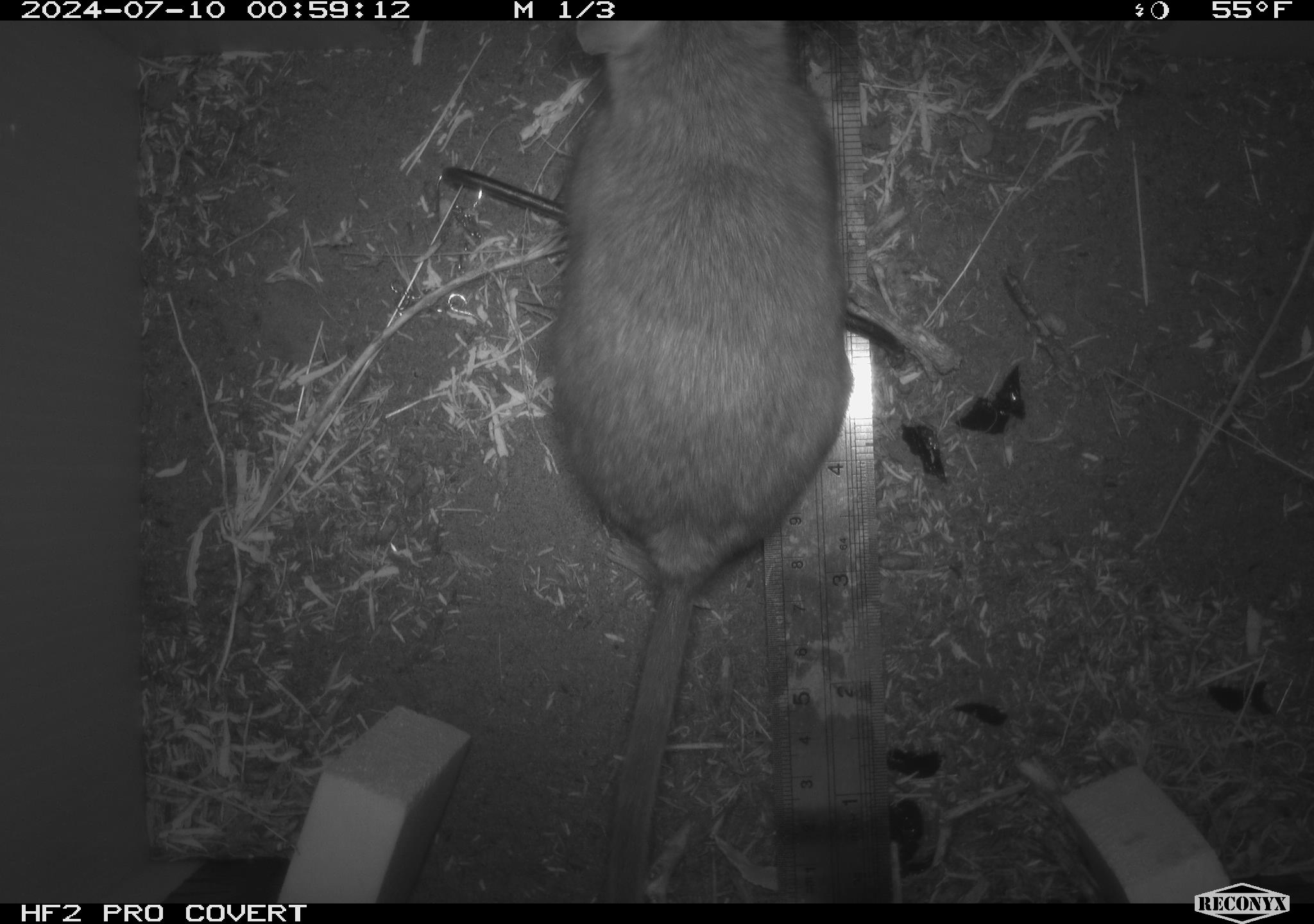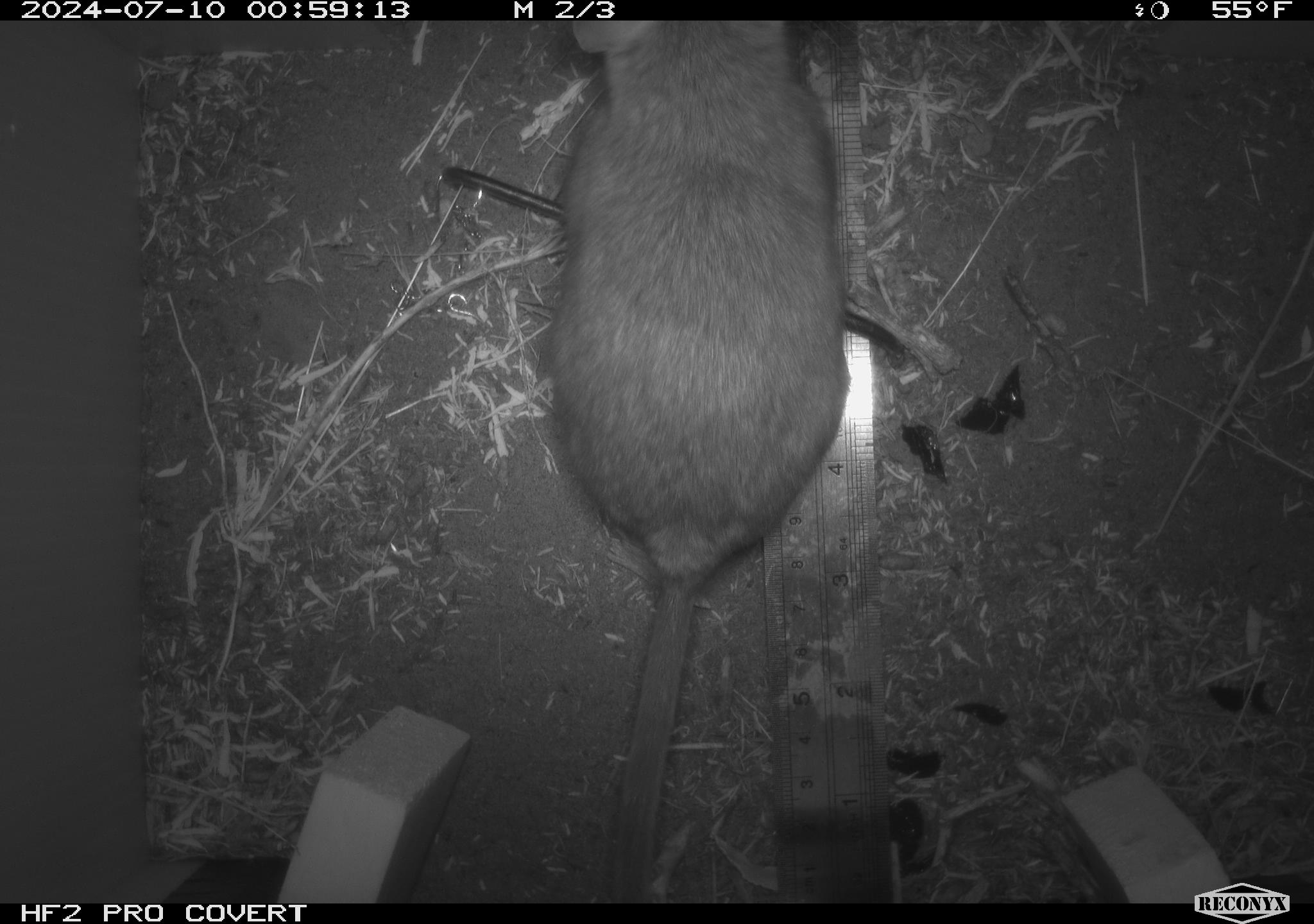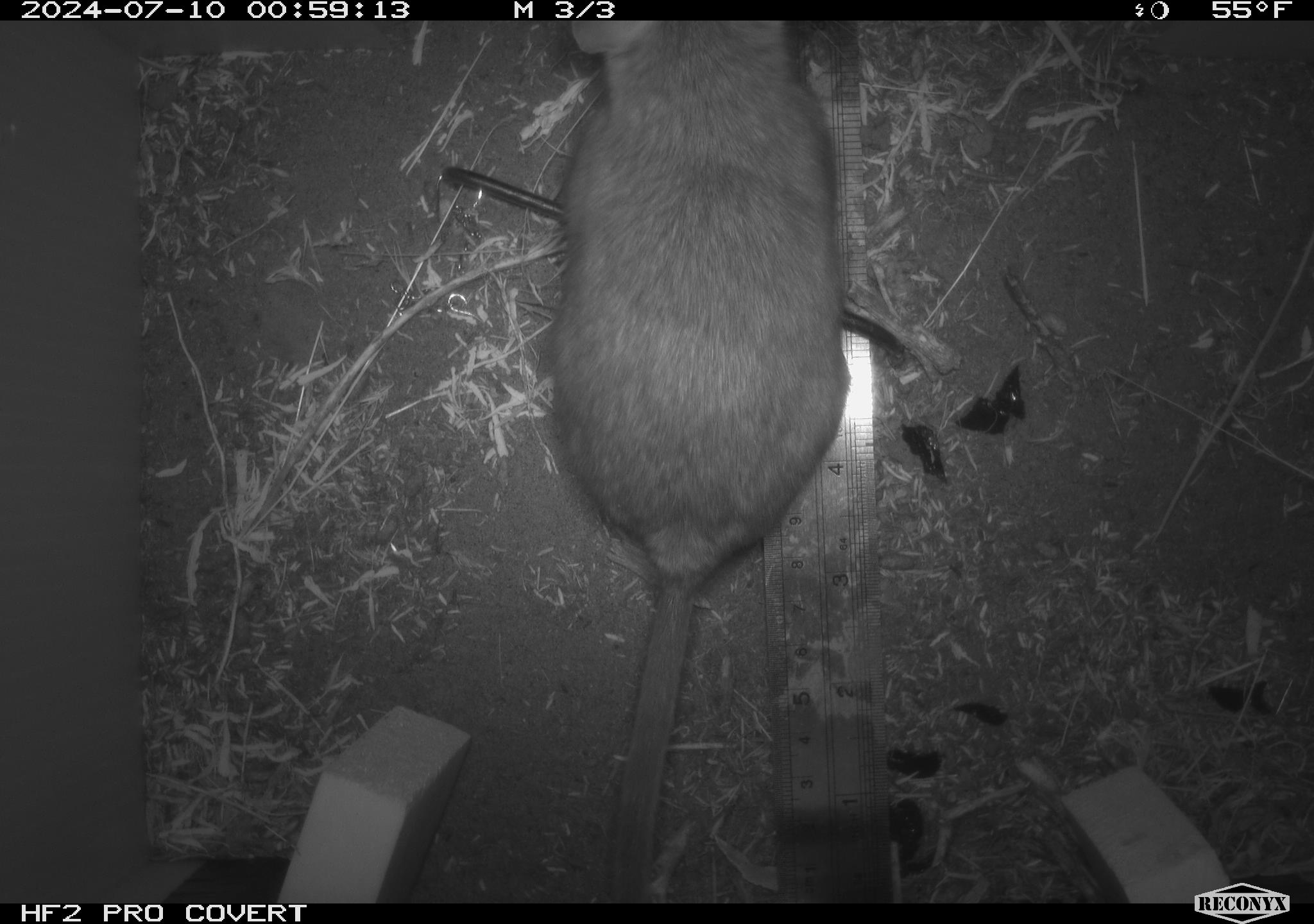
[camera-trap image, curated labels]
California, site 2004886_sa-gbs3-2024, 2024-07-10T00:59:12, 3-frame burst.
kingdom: Animalia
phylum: Chordata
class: Mammalia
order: Rodentia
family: Cricetidae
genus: Neotoma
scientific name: Neotoma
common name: pack rat or woodrat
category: neotoma species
Neotoma species (pack rat or woodrat) (Neotoma).